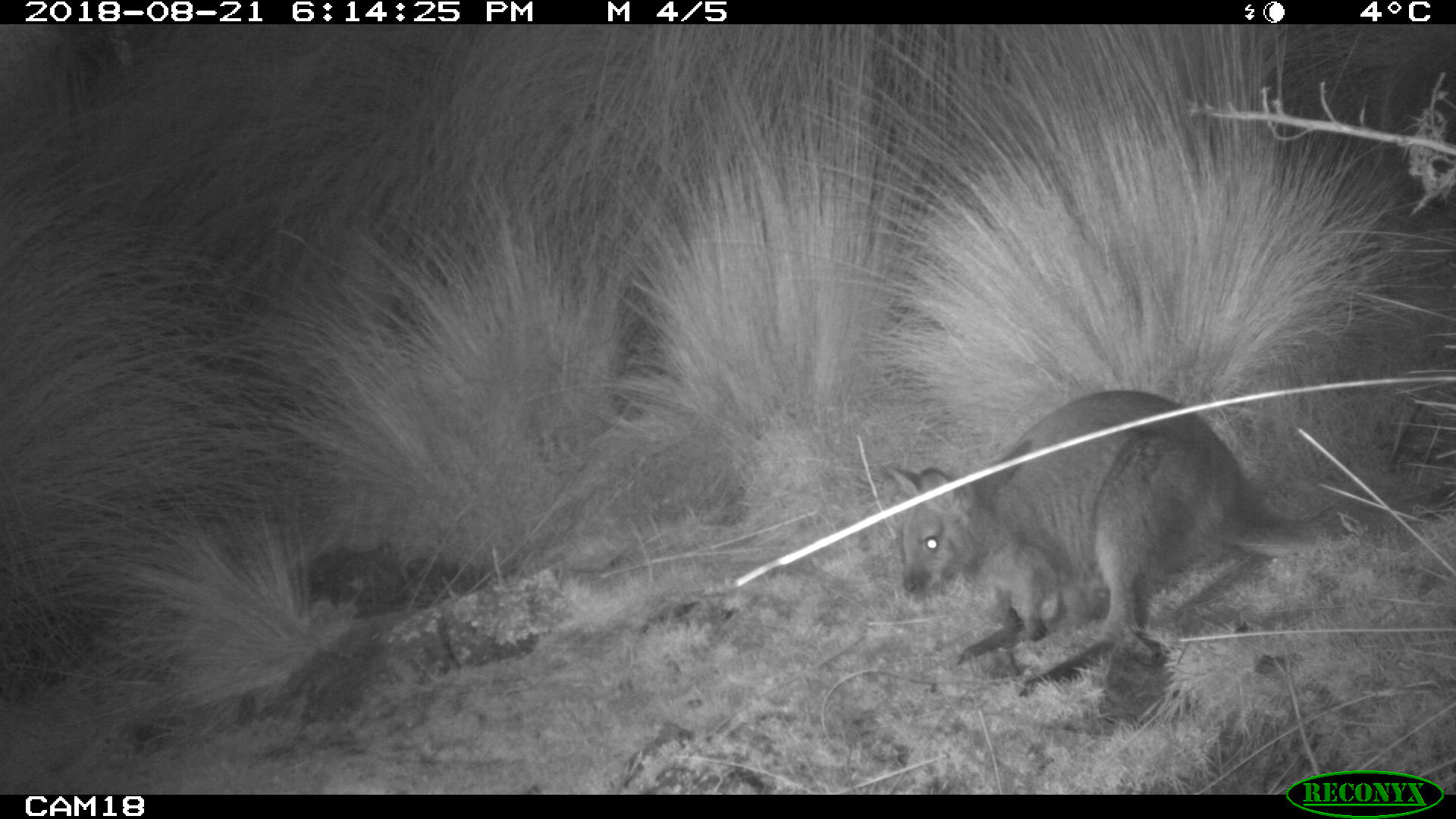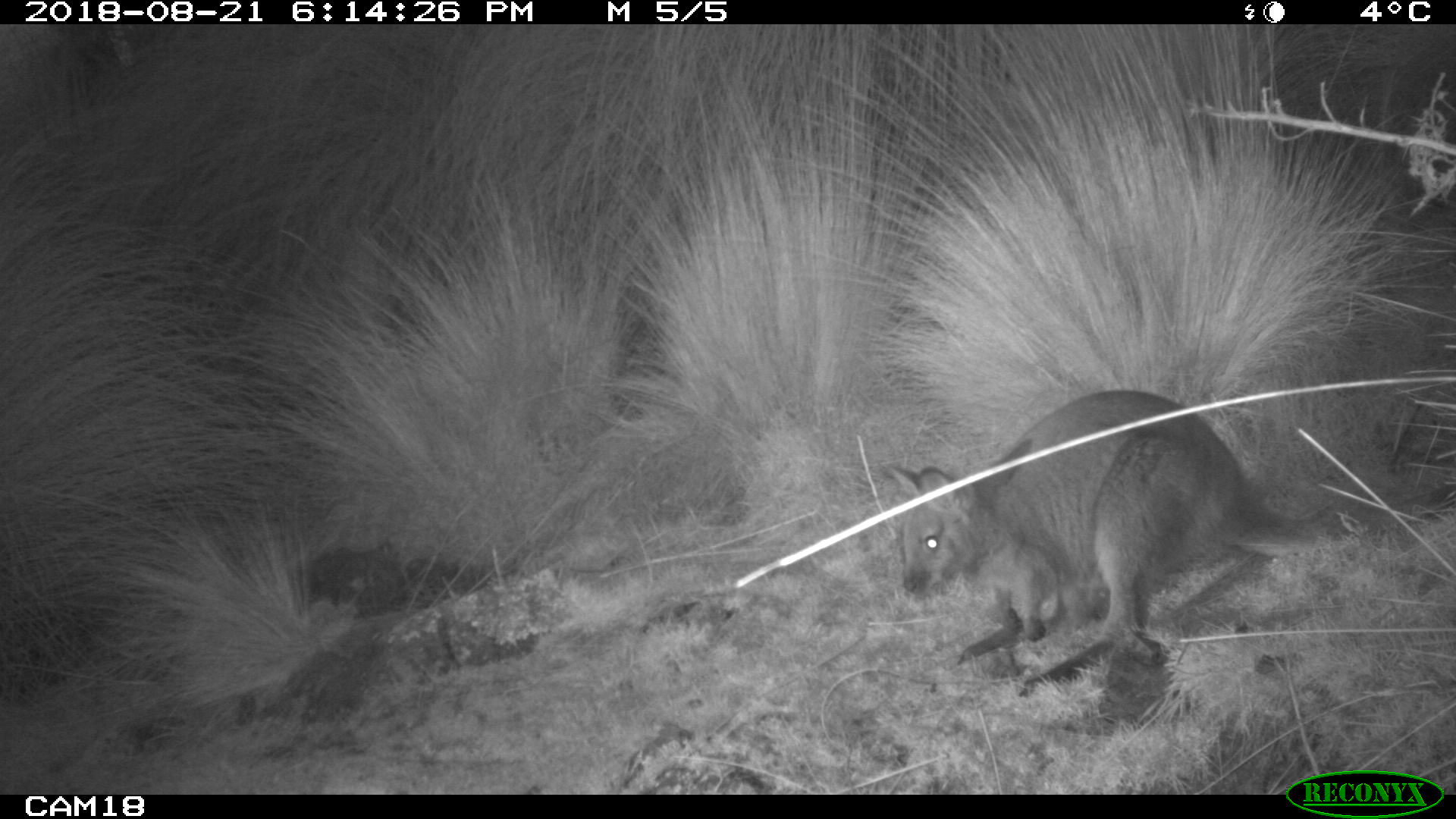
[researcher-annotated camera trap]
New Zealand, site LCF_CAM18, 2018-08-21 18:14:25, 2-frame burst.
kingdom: Animalia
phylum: Chordata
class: Mammalia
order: Diprotodontia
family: Macropodidae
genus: Notamacropus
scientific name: Notamacropus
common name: wallaby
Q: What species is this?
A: Wallaby (Notamacropus).